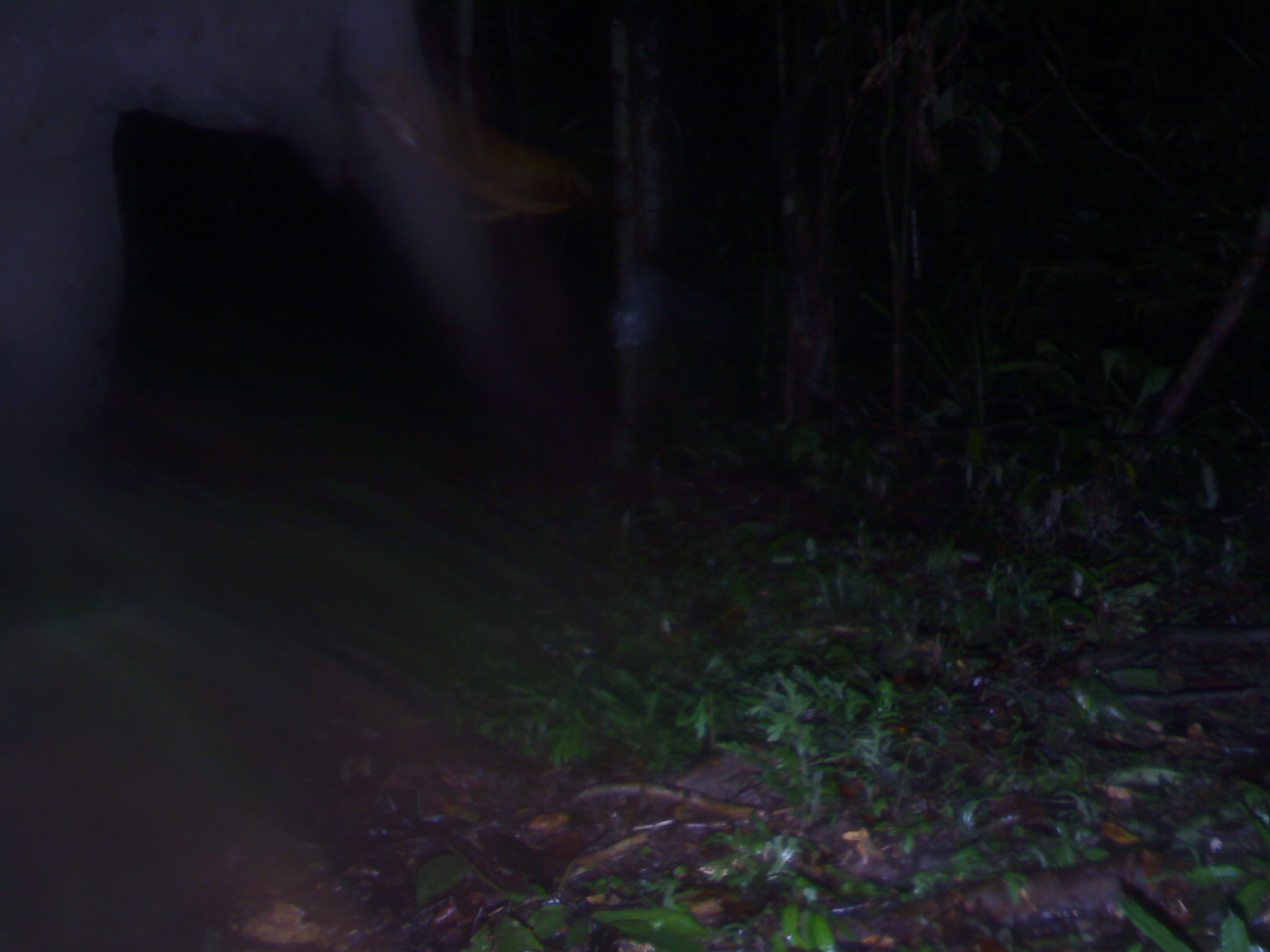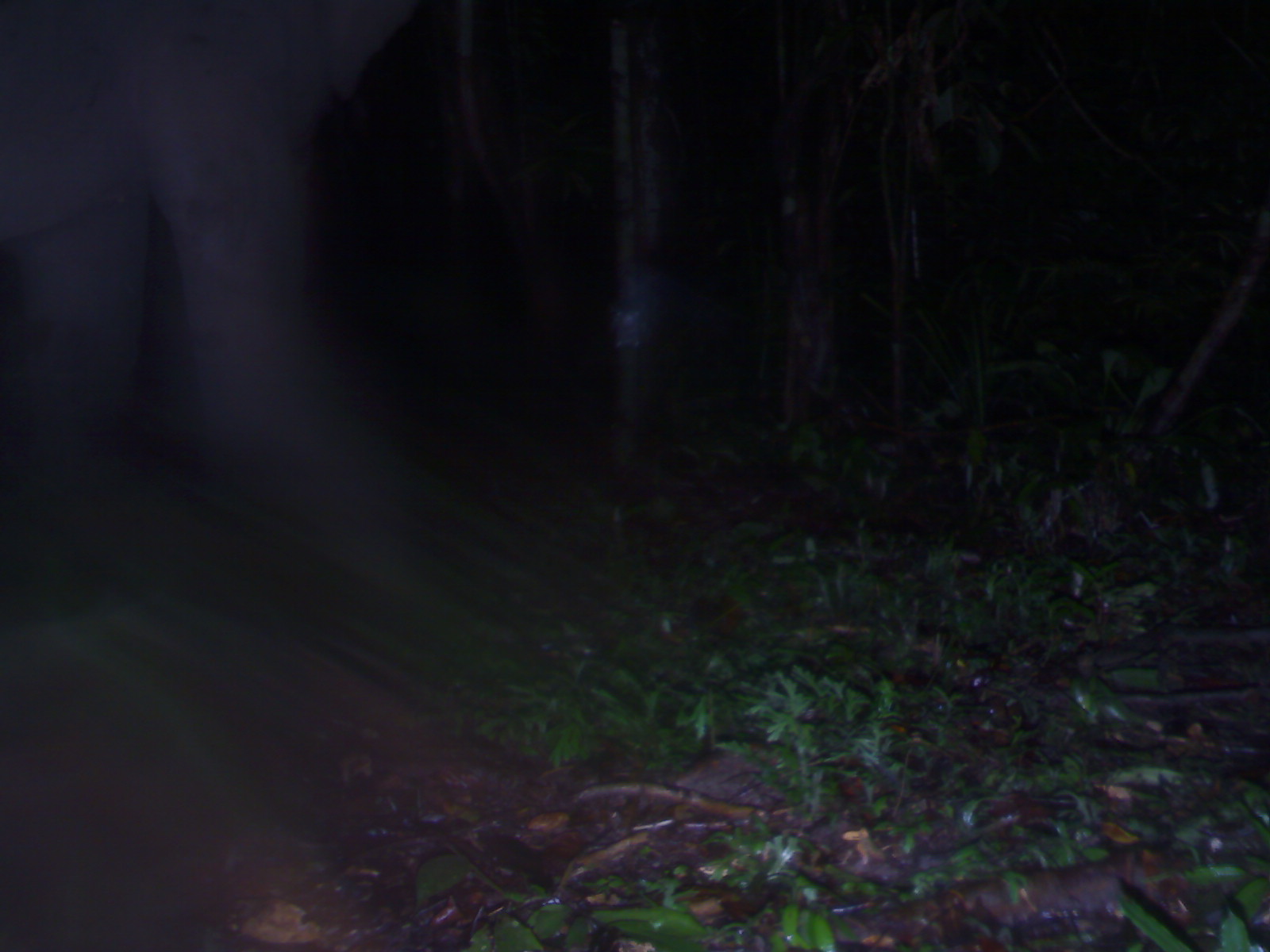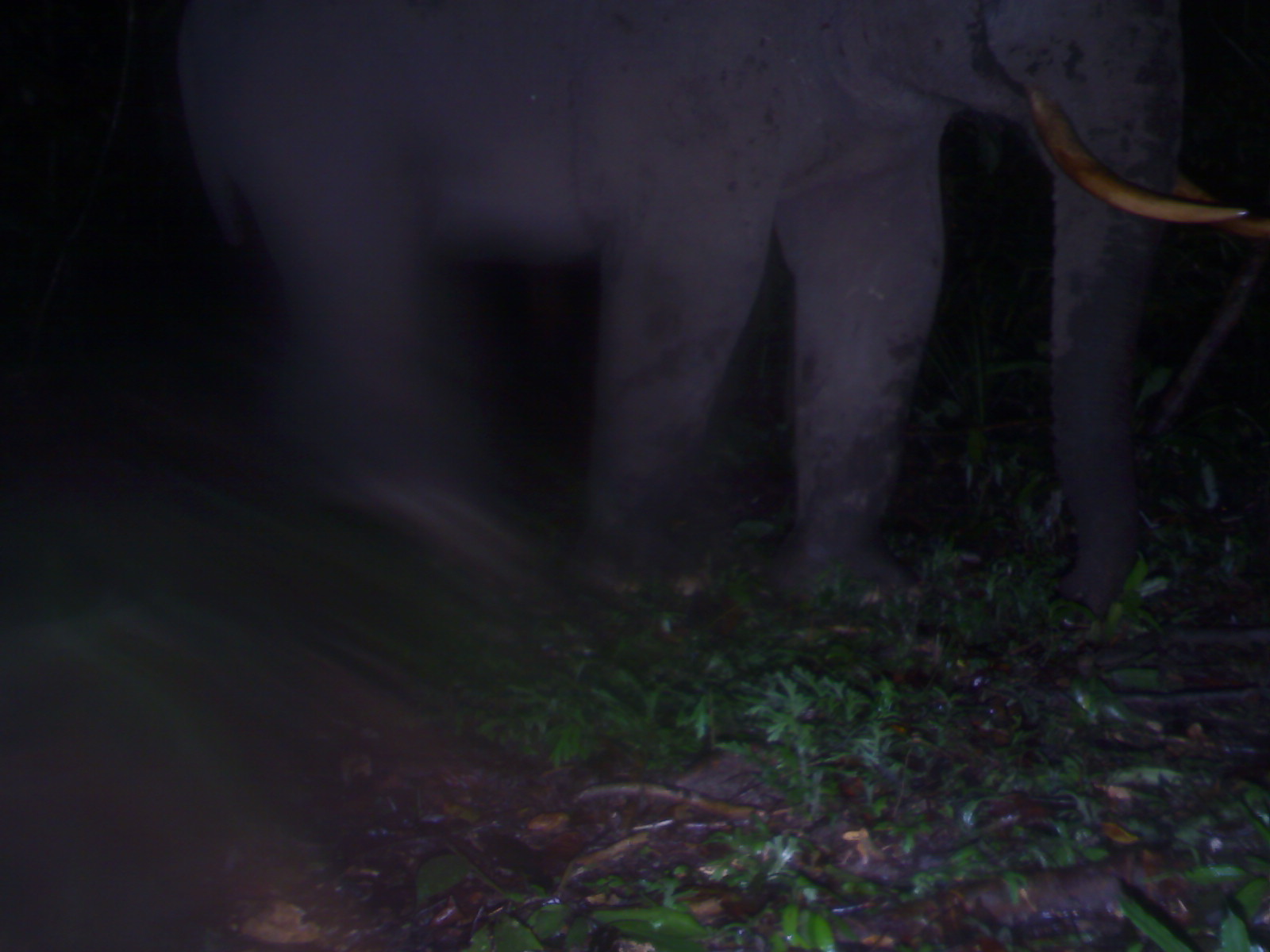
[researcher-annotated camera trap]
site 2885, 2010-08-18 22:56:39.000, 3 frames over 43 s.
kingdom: Animalia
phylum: Chordata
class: Mammalia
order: Proboscidea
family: Elephantidae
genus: Elephas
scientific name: Elephas maximus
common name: asian elephant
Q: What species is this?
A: Elephas maximus (asian elephant).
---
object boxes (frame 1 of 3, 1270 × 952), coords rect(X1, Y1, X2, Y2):
elephas maximus: rect(0, 2, 602, 620)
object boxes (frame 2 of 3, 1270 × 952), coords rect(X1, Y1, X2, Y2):
elephas maximus: rect(2, 4, 426, 594)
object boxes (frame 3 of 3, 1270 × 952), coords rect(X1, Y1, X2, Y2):
elephas maximus: rect(176, 0, 1268, 636)